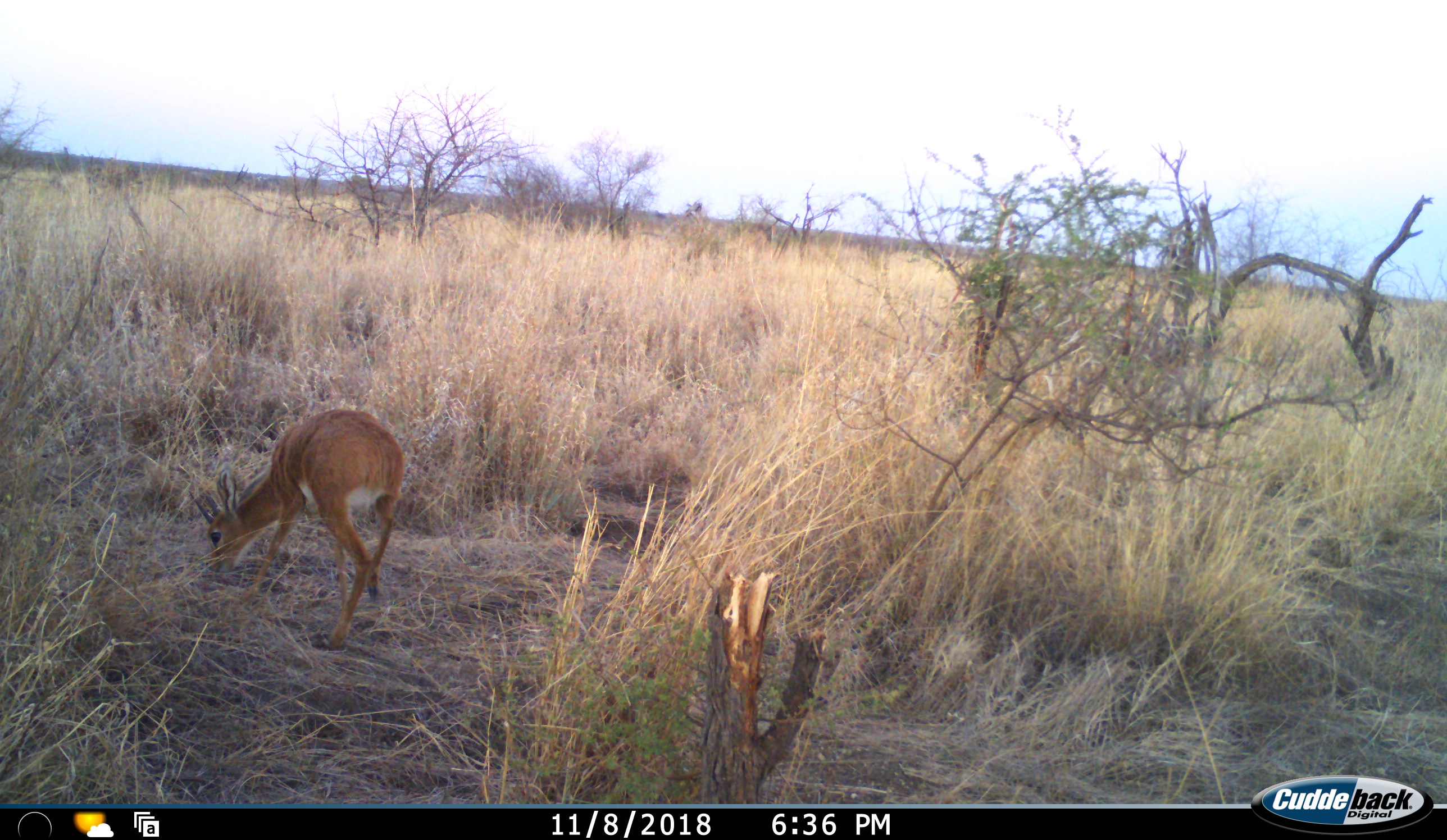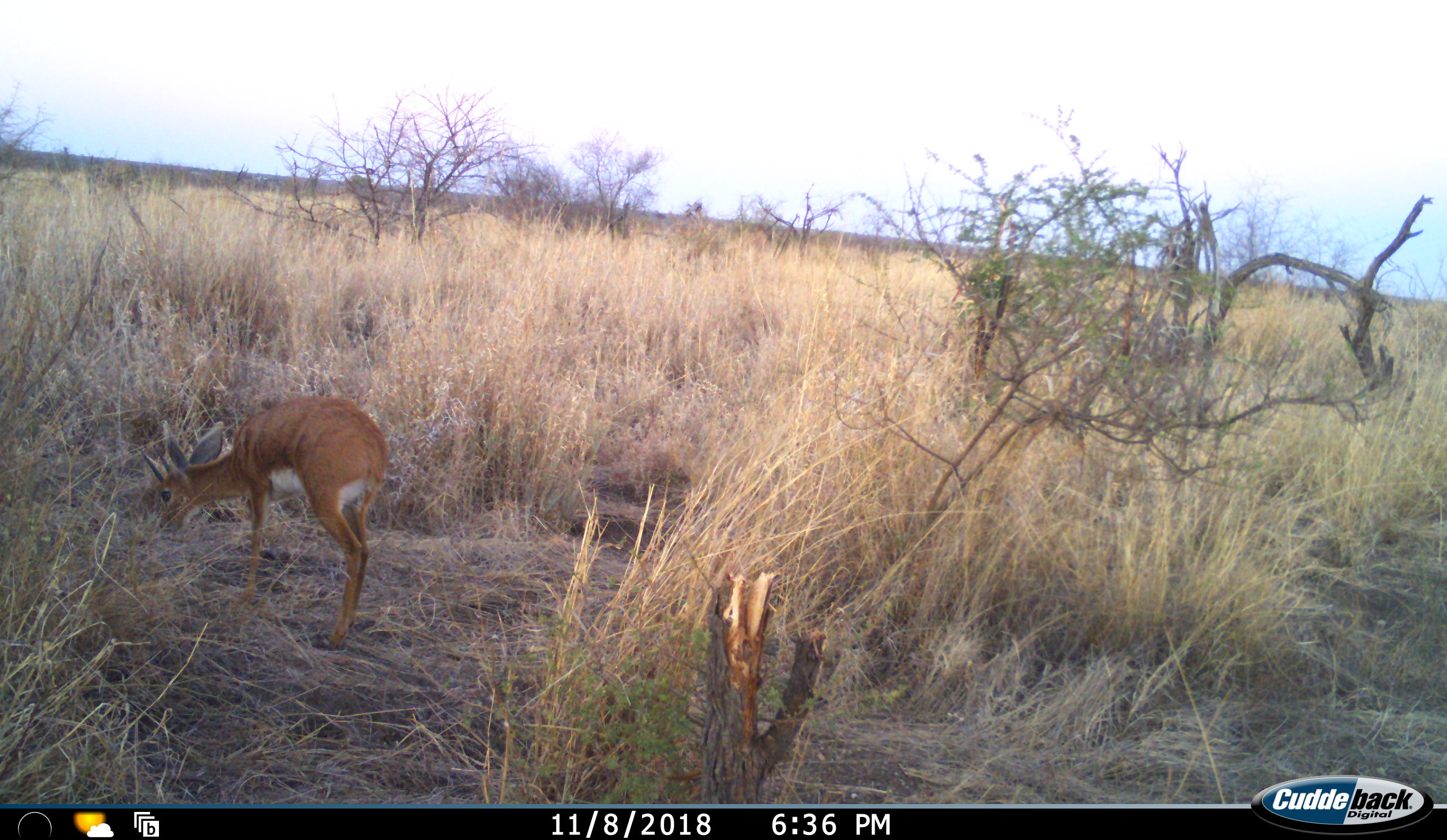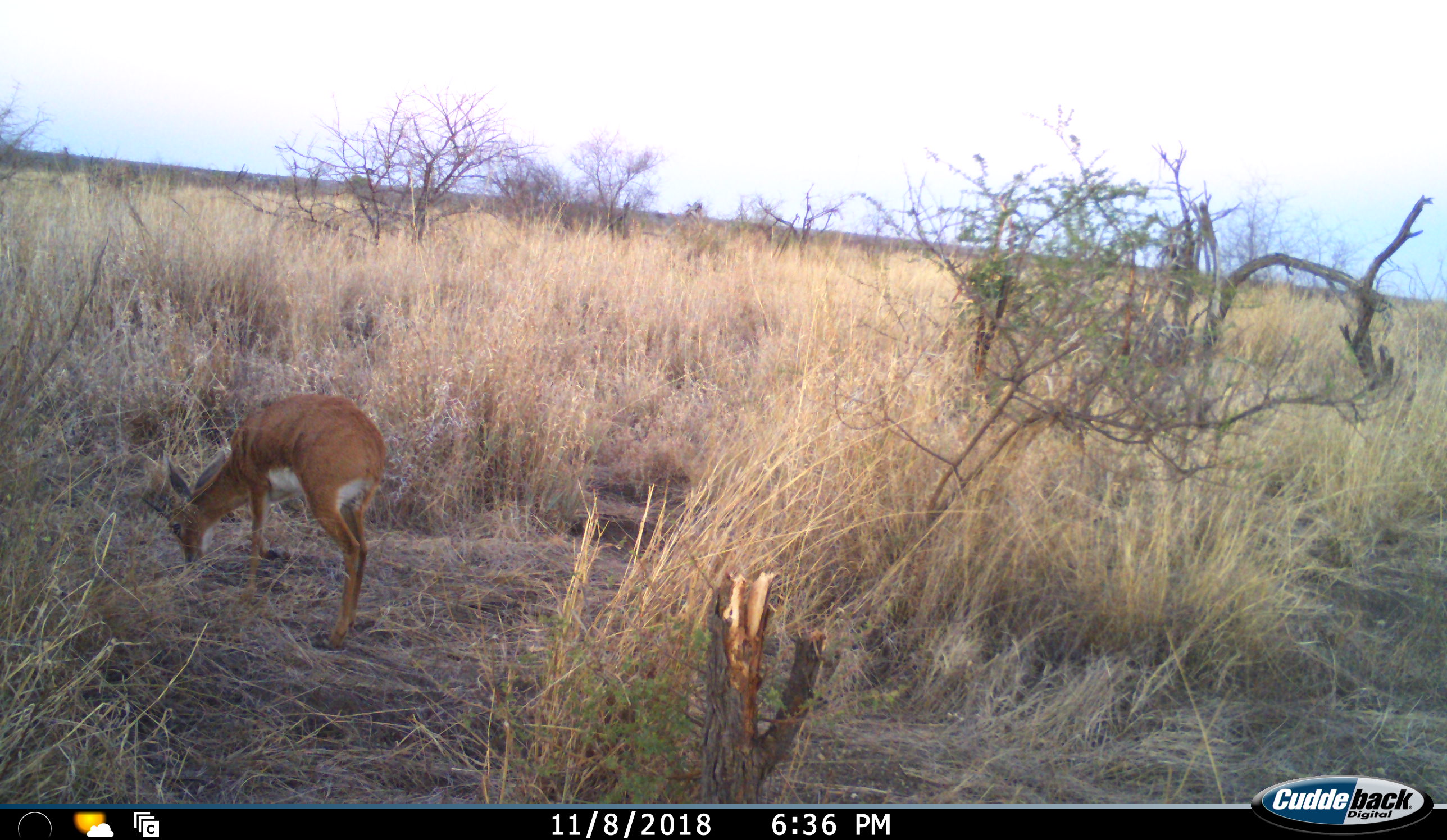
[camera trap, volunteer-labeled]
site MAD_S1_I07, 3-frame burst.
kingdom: Animalia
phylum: Chordata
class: Mammalia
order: Artiodactyla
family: Bovidae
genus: Raphicerus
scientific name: Raphicerus campestris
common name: steenbok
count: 1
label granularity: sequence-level